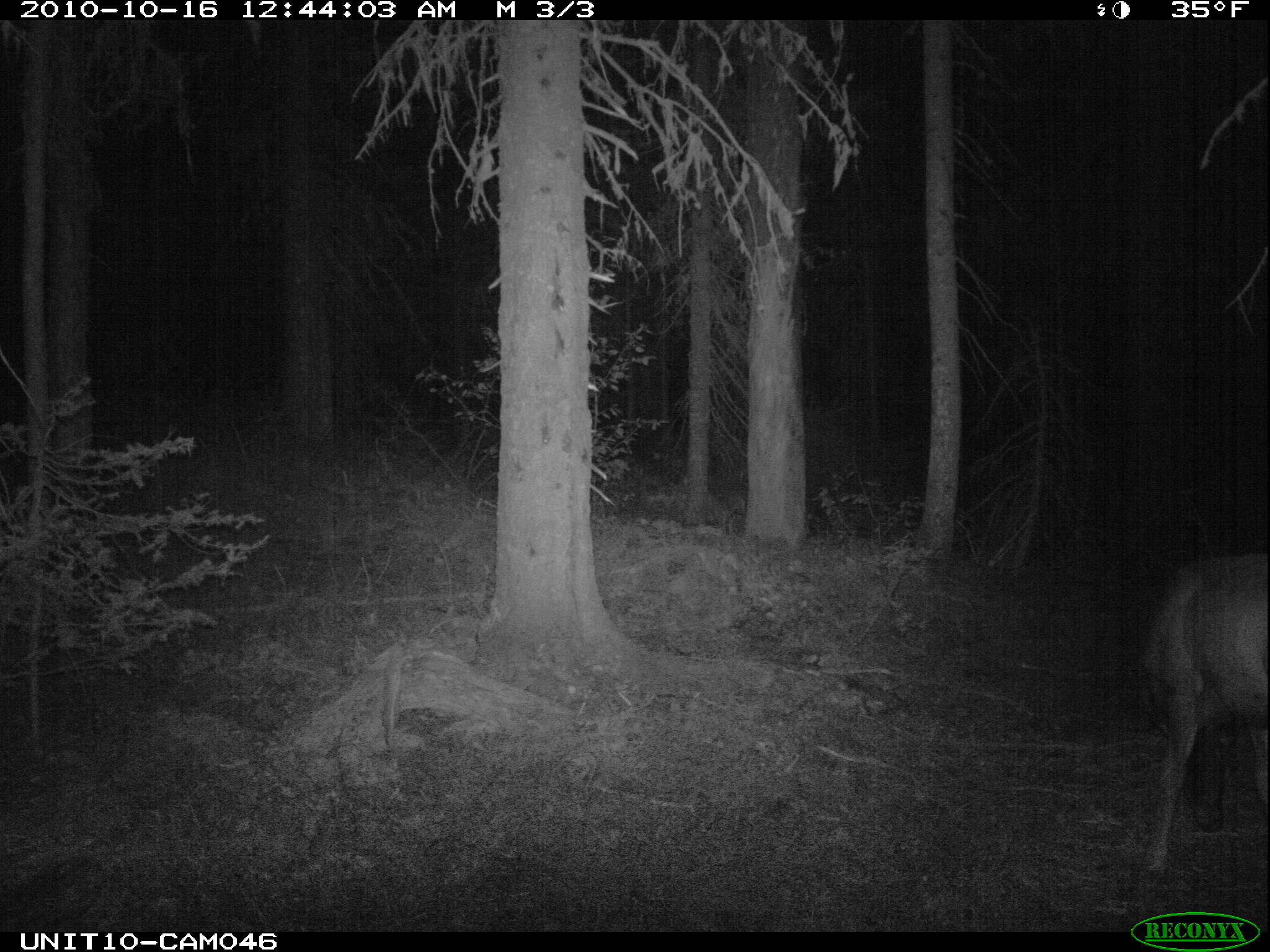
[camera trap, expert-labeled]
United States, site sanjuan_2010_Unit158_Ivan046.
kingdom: Animalia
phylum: Chordata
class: Mammalia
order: Artiodactyla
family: Cervidae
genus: Cervus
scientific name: Cervus elaphus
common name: red deer